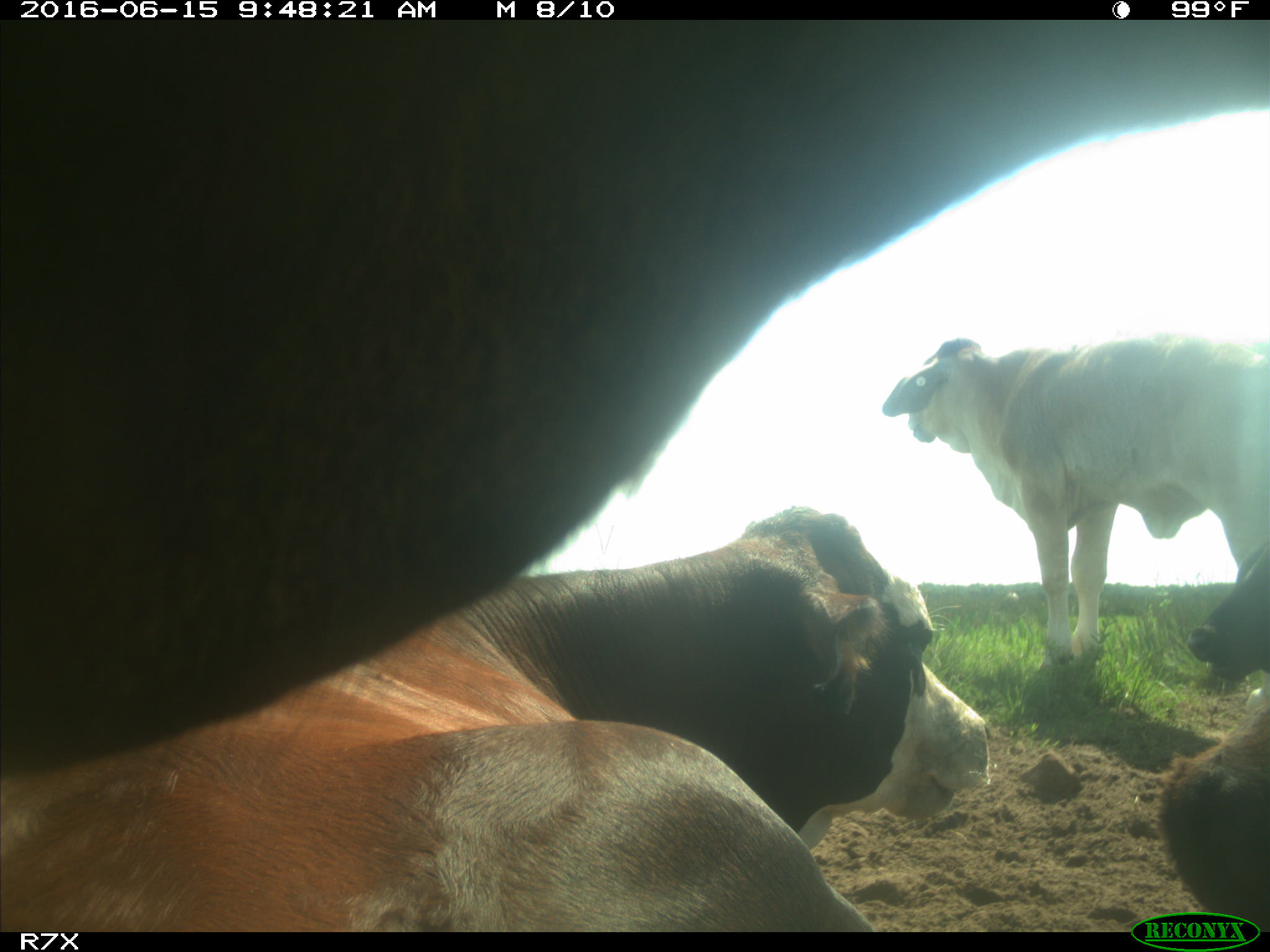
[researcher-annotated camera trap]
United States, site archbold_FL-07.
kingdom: Animalia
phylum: Chordata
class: Mammalia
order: Artiodactyla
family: Bovidae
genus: Bos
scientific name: Bos taurus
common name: domestic cow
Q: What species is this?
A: Bos taurus (domestic cow).